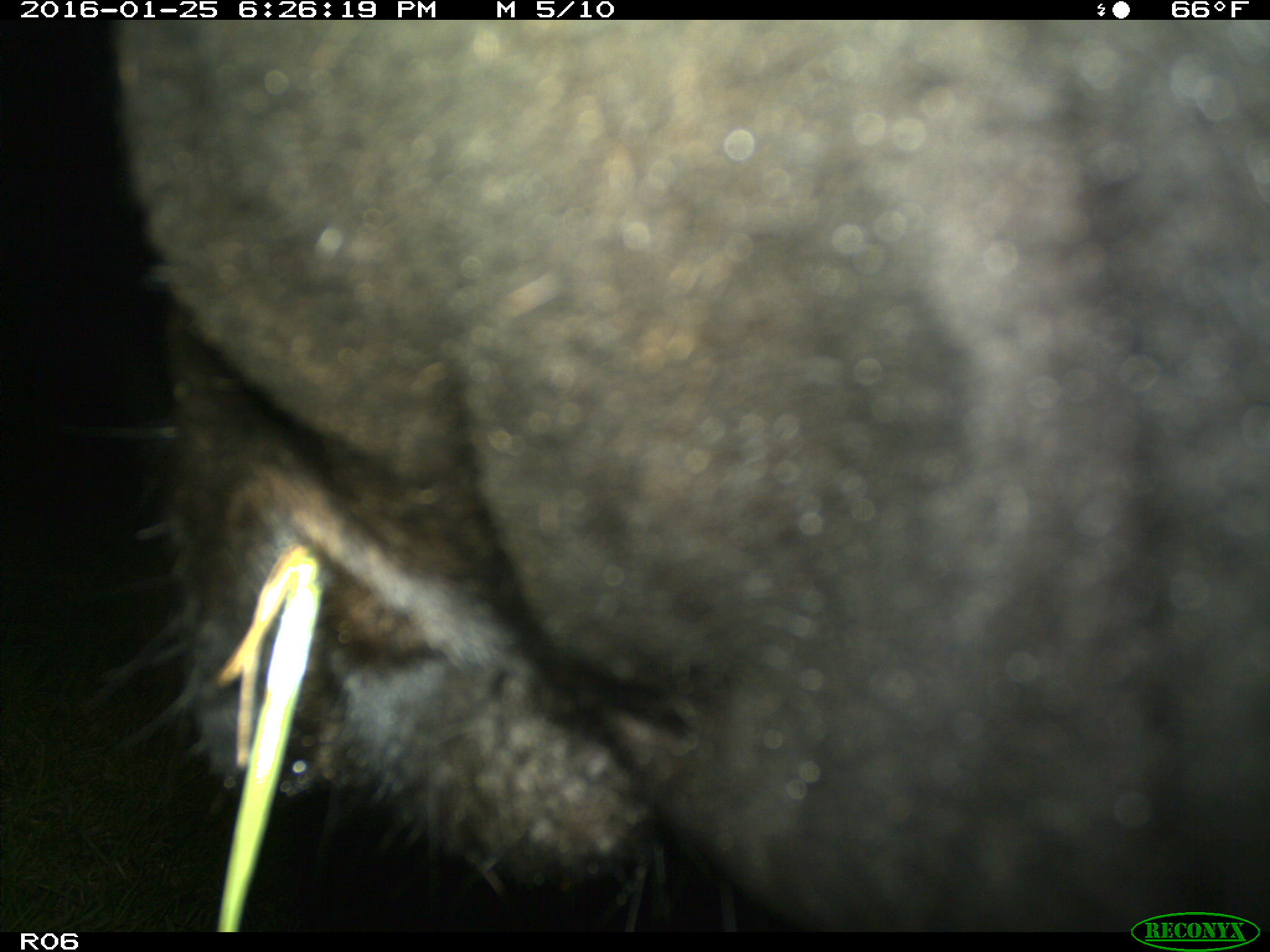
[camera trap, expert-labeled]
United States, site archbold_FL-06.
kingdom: Animalia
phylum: Chordata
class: Mammalia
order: Artiodactyla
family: Bovidae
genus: Bos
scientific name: Bos taurus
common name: domestic cow